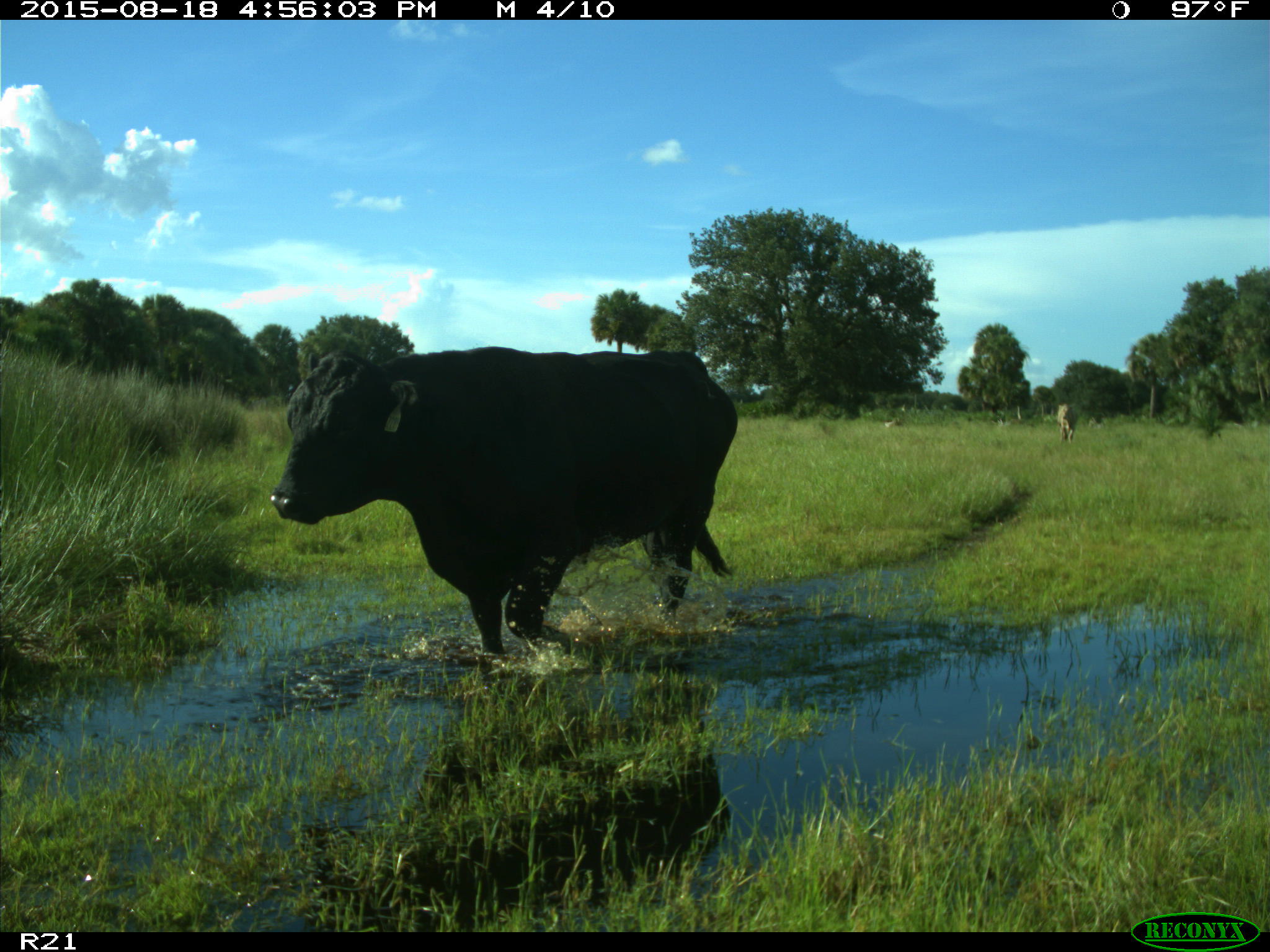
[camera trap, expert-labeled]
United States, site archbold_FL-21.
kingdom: Animalia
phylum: Chordata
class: Mammalia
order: Artiodactyla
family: Bovidae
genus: Bos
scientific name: Bos taurus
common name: domestic cow